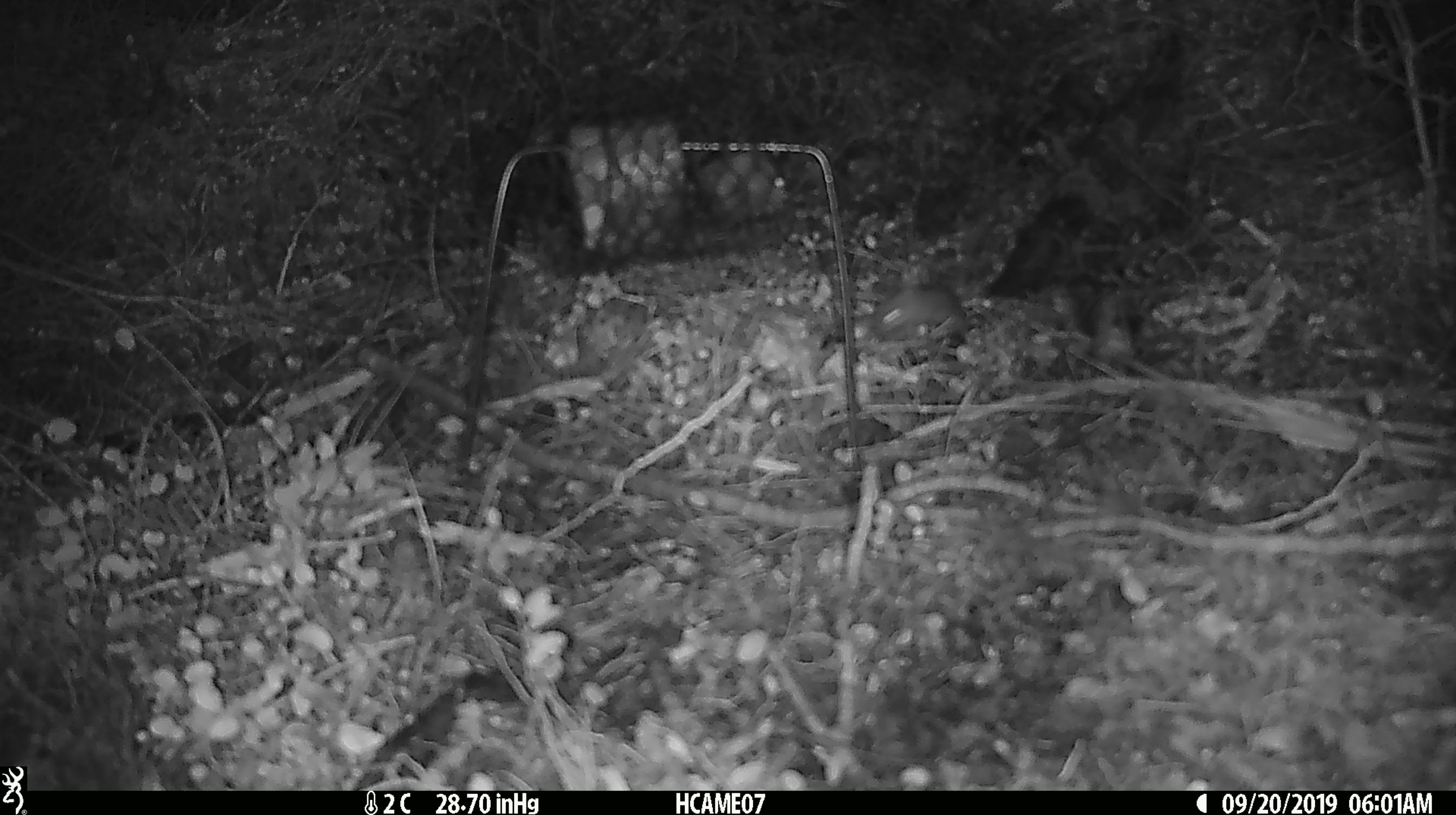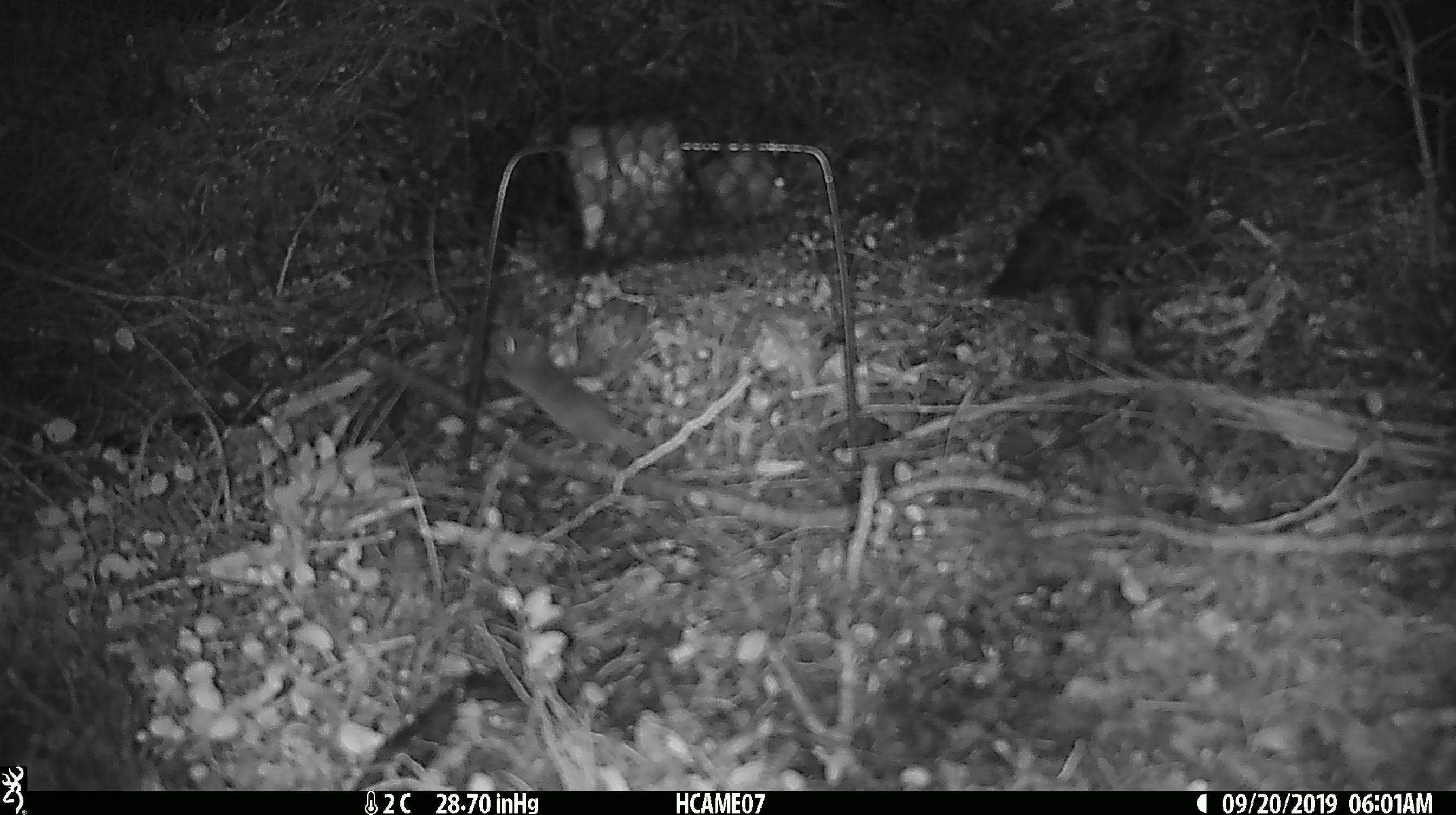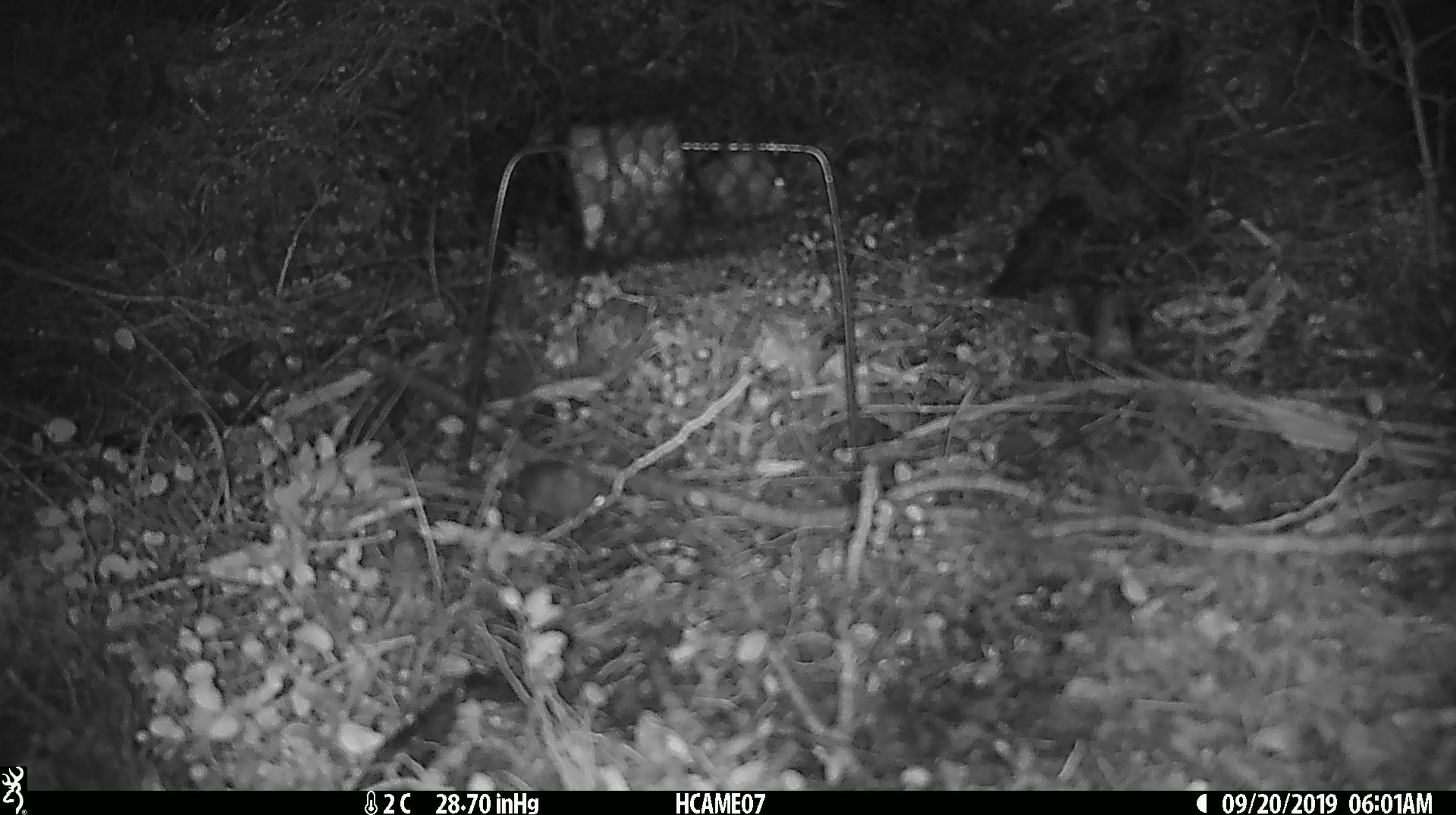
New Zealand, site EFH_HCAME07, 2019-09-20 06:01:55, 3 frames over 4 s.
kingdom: Animalia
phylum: Chordata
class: Mammalia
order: Rodentia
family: Muridae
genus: Mus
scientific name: Mus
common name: mouse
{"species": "mouse (Mus)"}